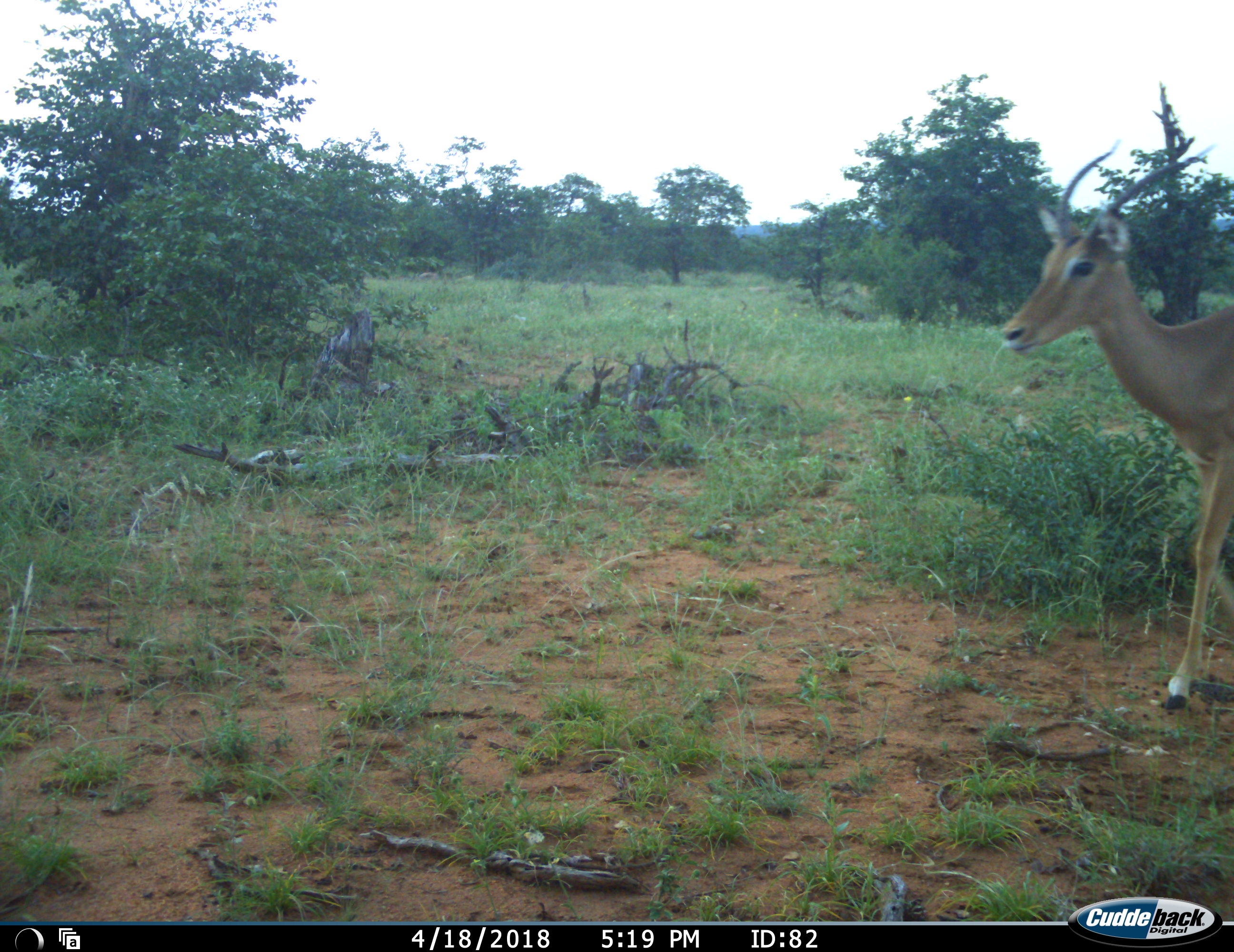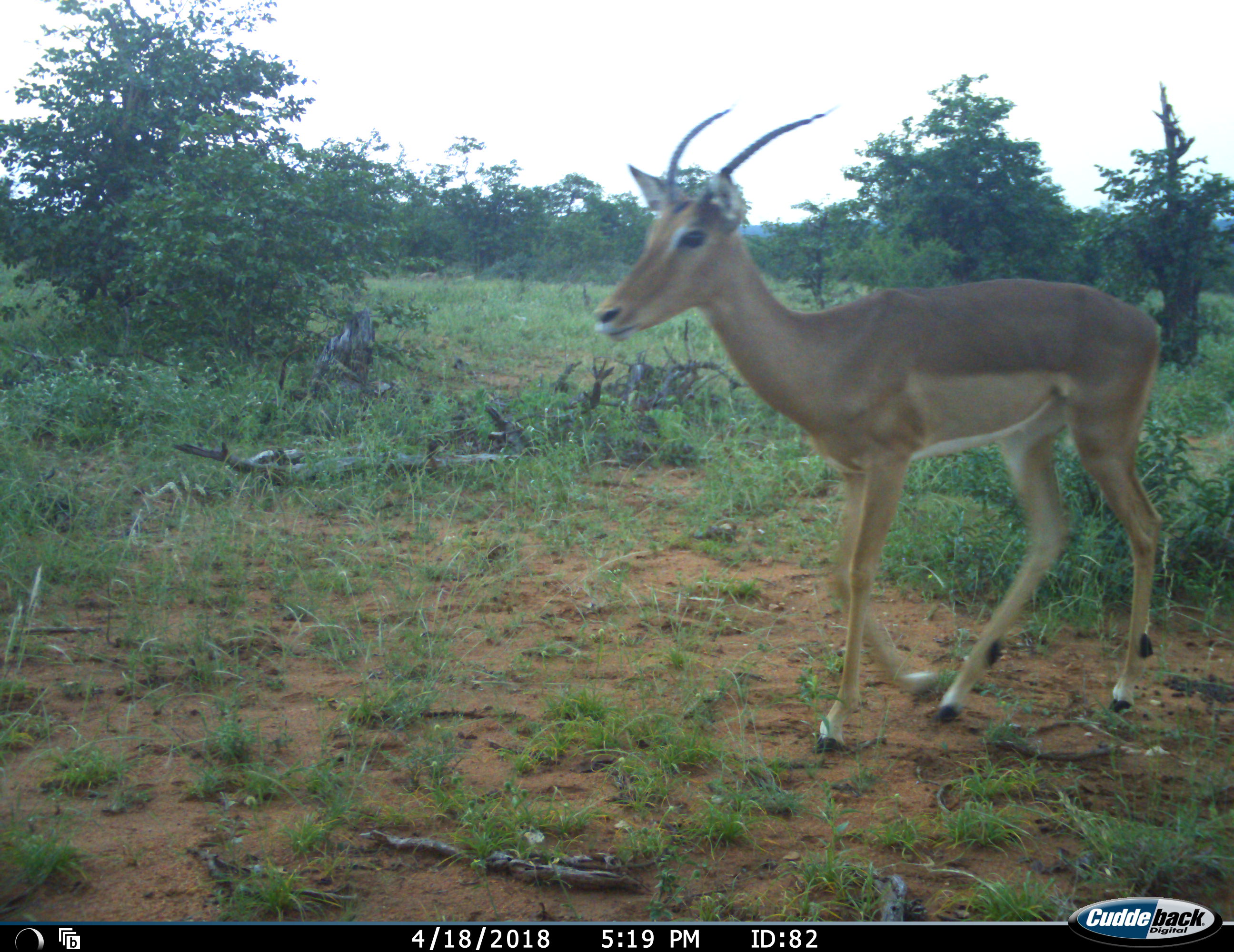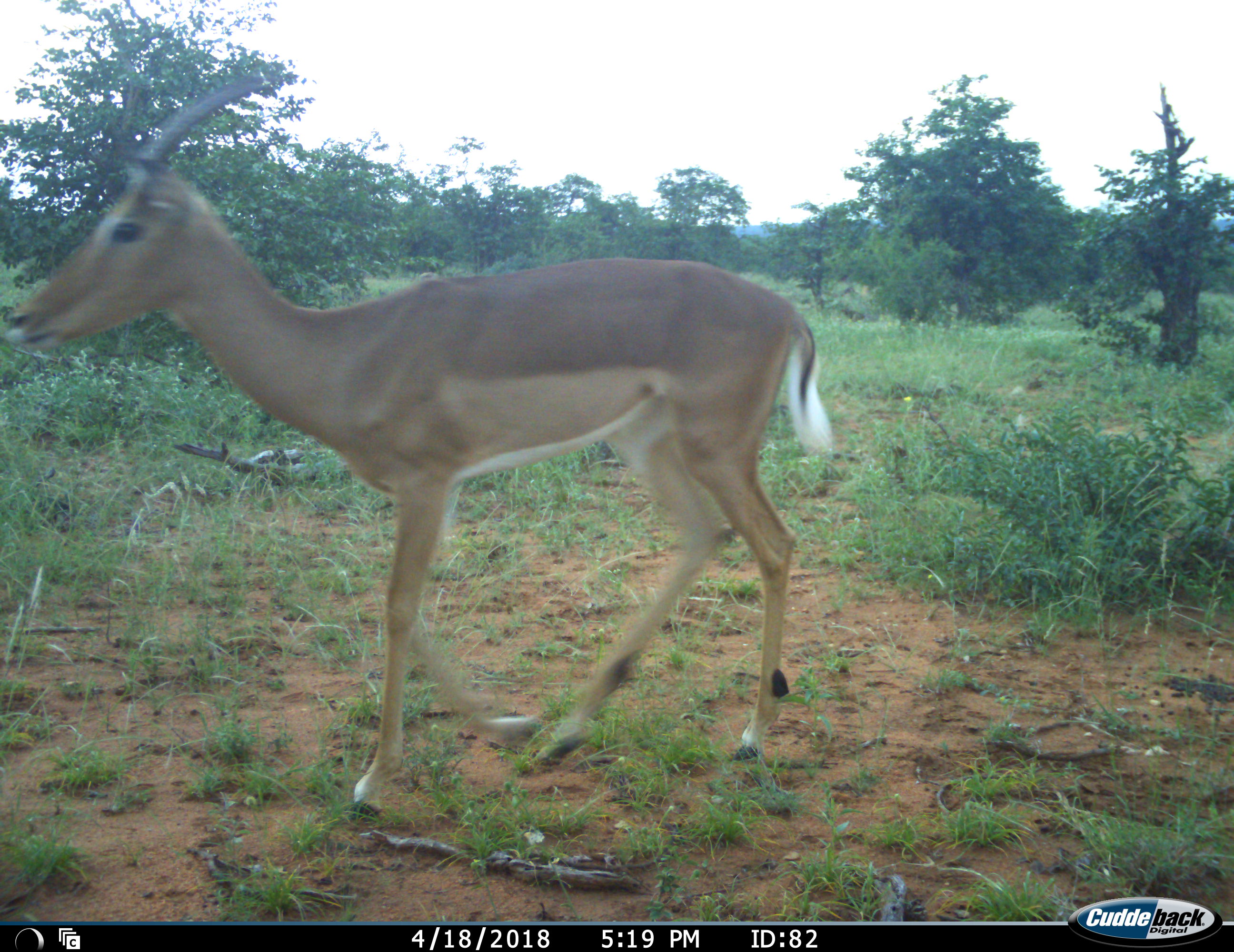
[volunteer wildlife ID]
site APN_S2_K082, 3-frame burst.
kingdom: Animalia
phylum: Chordata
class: Mammalia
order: Artiodactyla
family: Bovidae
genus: Aepyceros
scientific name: Aepyceros melampus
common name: impala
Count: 1.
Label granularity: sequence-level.